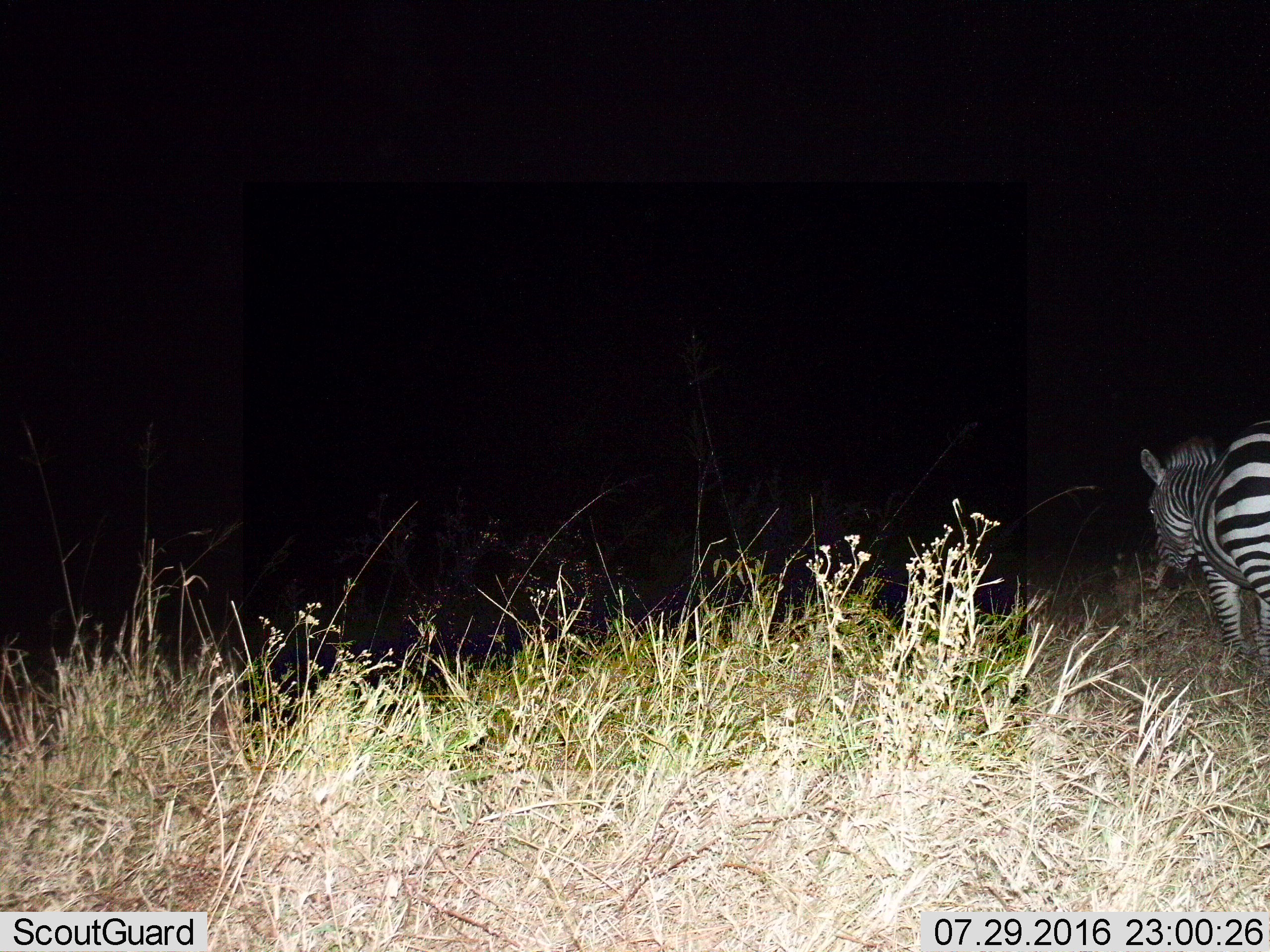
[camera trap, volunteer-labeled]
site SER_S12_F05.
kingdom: Animalia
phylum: Chordata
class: Mammalia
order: Perissodactyla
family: Equidae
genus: Equus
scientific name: Equus quagga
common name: plains zebra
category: zebraplains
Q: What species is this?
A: Zebraplains (plains zebra) (Equus quagga).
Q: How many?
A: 1.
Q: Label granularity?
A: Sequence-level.